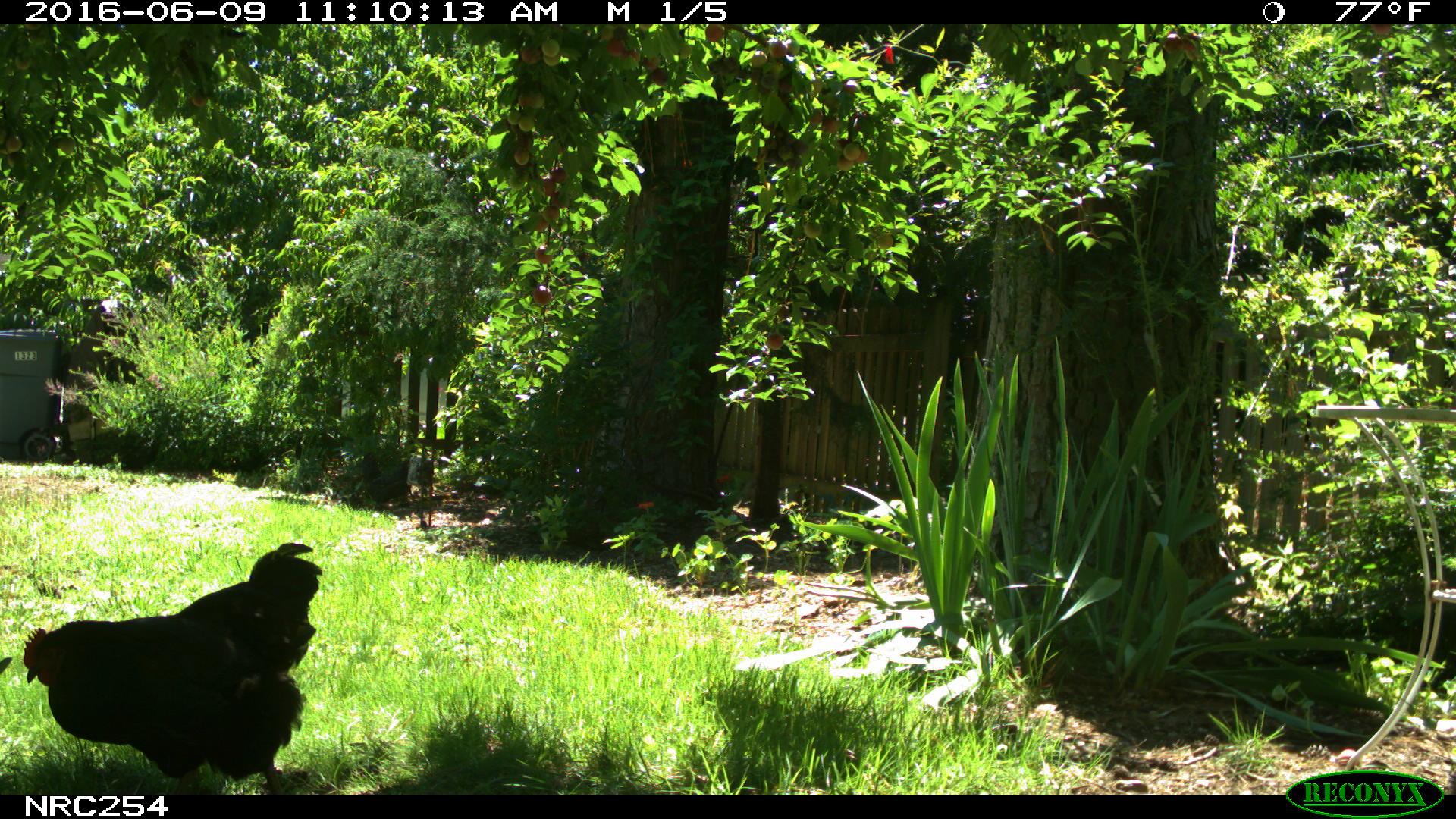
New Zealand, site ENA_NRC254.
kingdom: Animalia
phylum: Chordata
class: Aves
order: Galliformes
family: Phasianidae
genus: Gallus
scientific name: Gallus gallus domesticus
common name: chicken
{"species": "chicken (Gallus gallus domesticus)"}